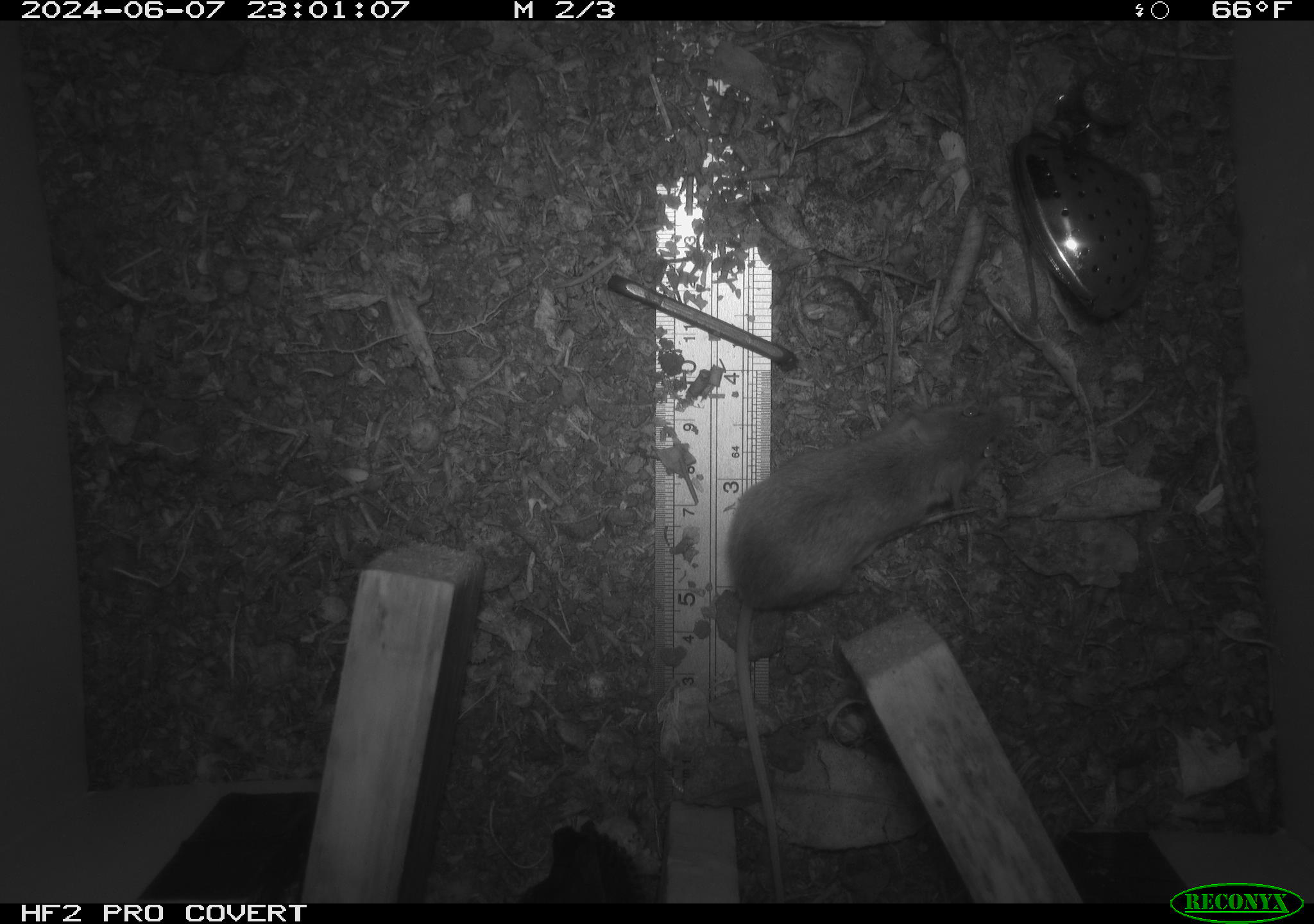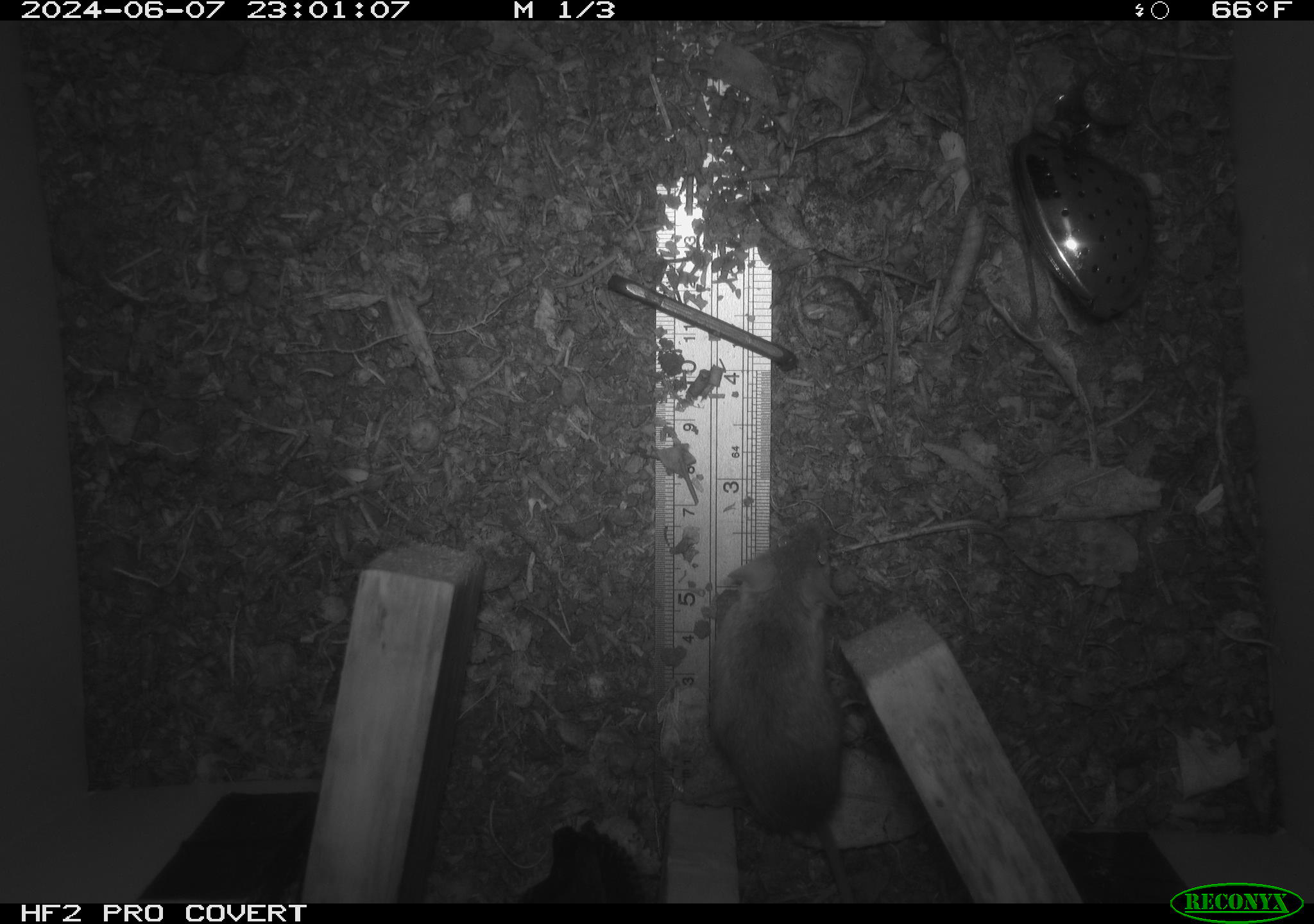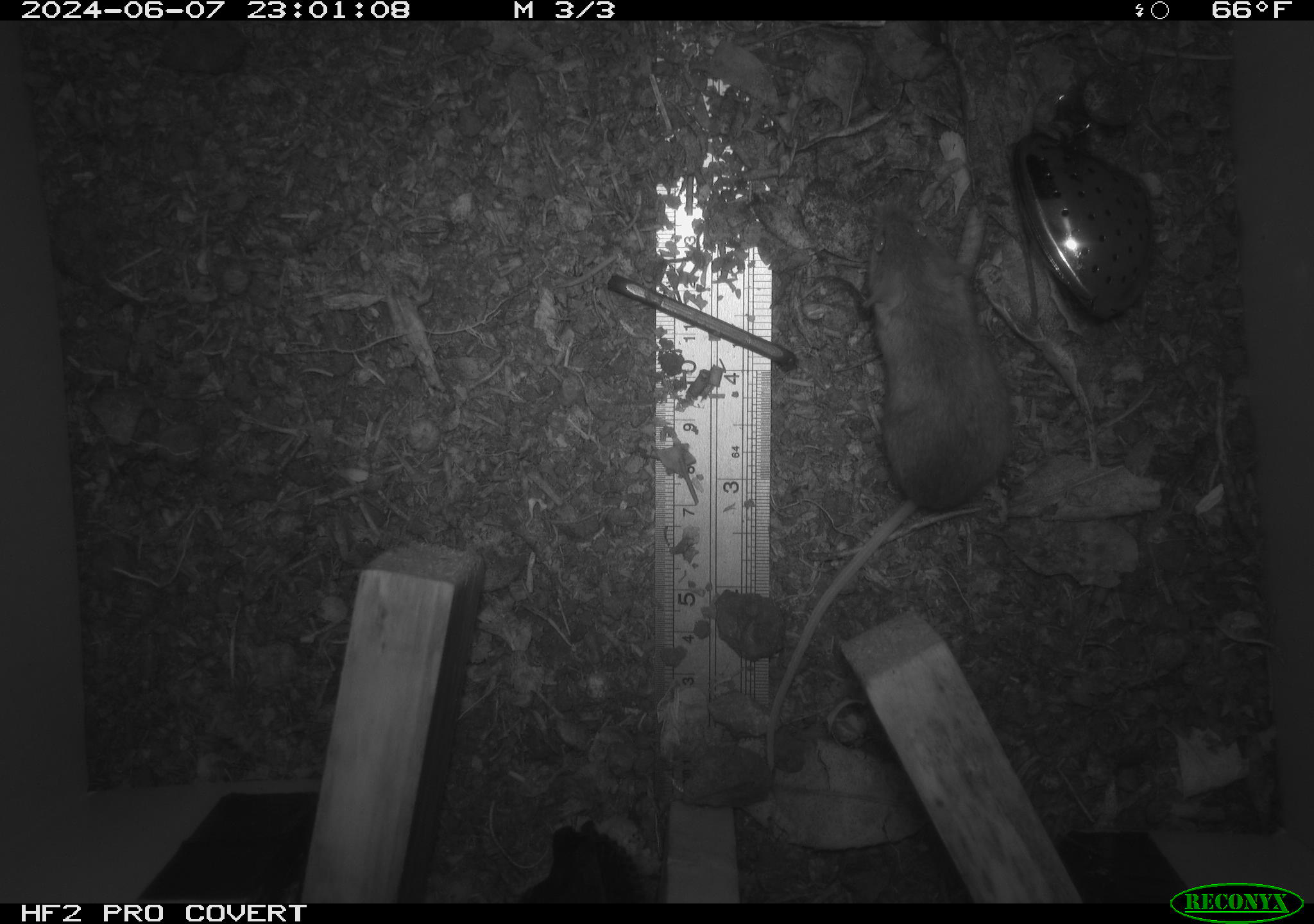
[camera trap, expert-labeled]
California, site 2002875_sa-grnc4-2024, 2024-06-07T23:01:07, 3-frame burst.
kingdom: Animalia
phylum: Chordata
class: Mammalia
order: Rodentia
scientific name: Rodentia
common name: rodent